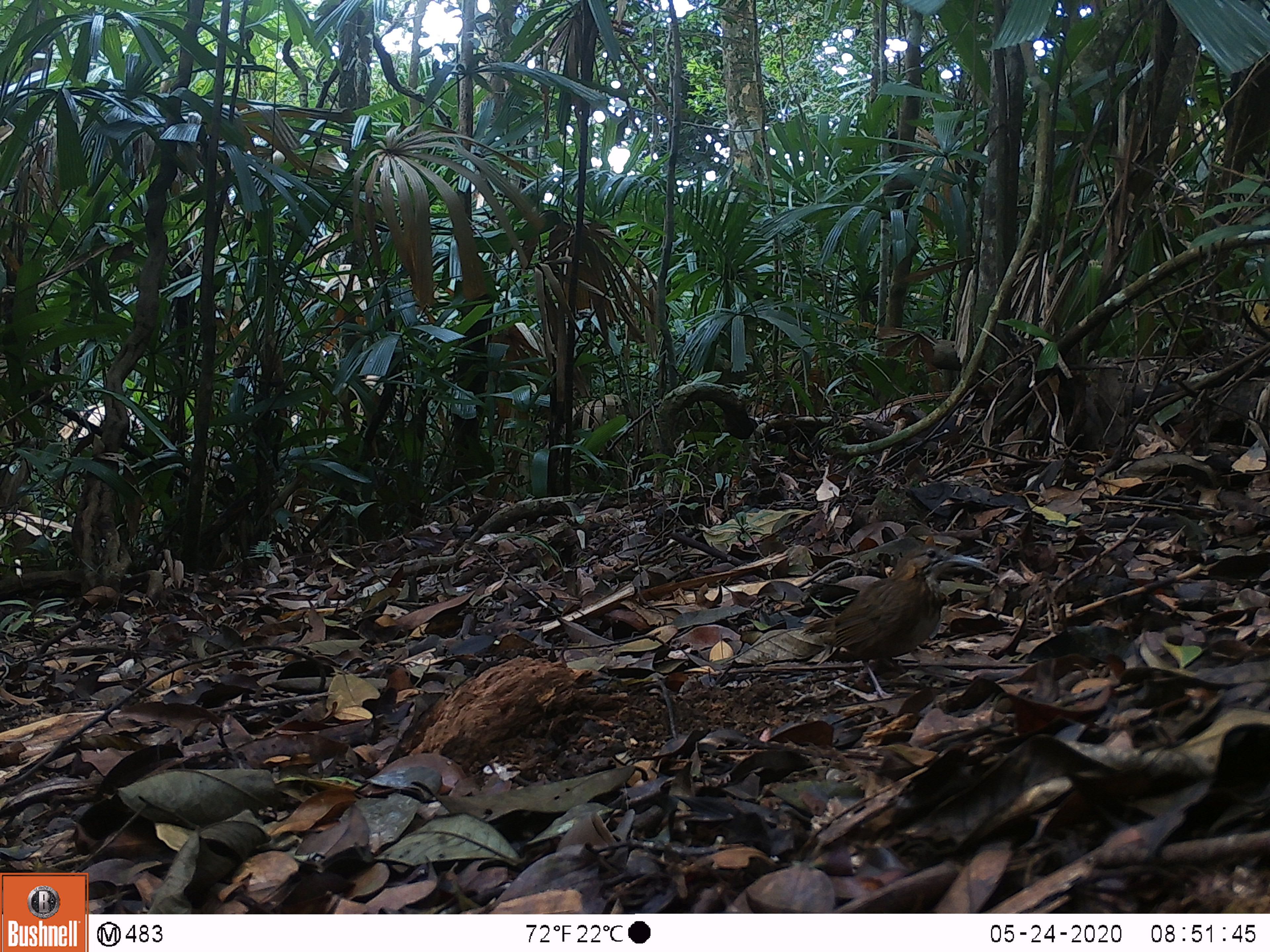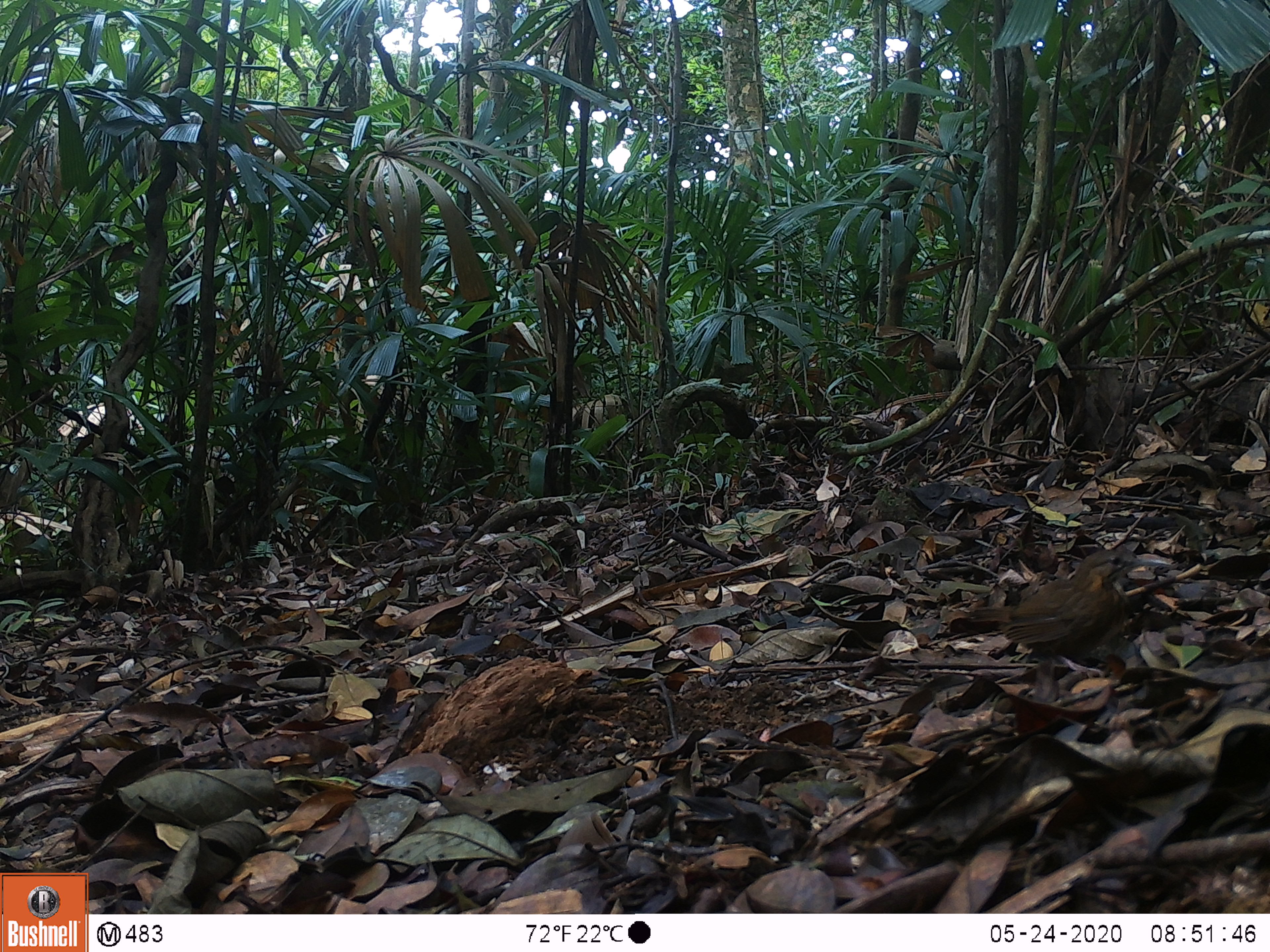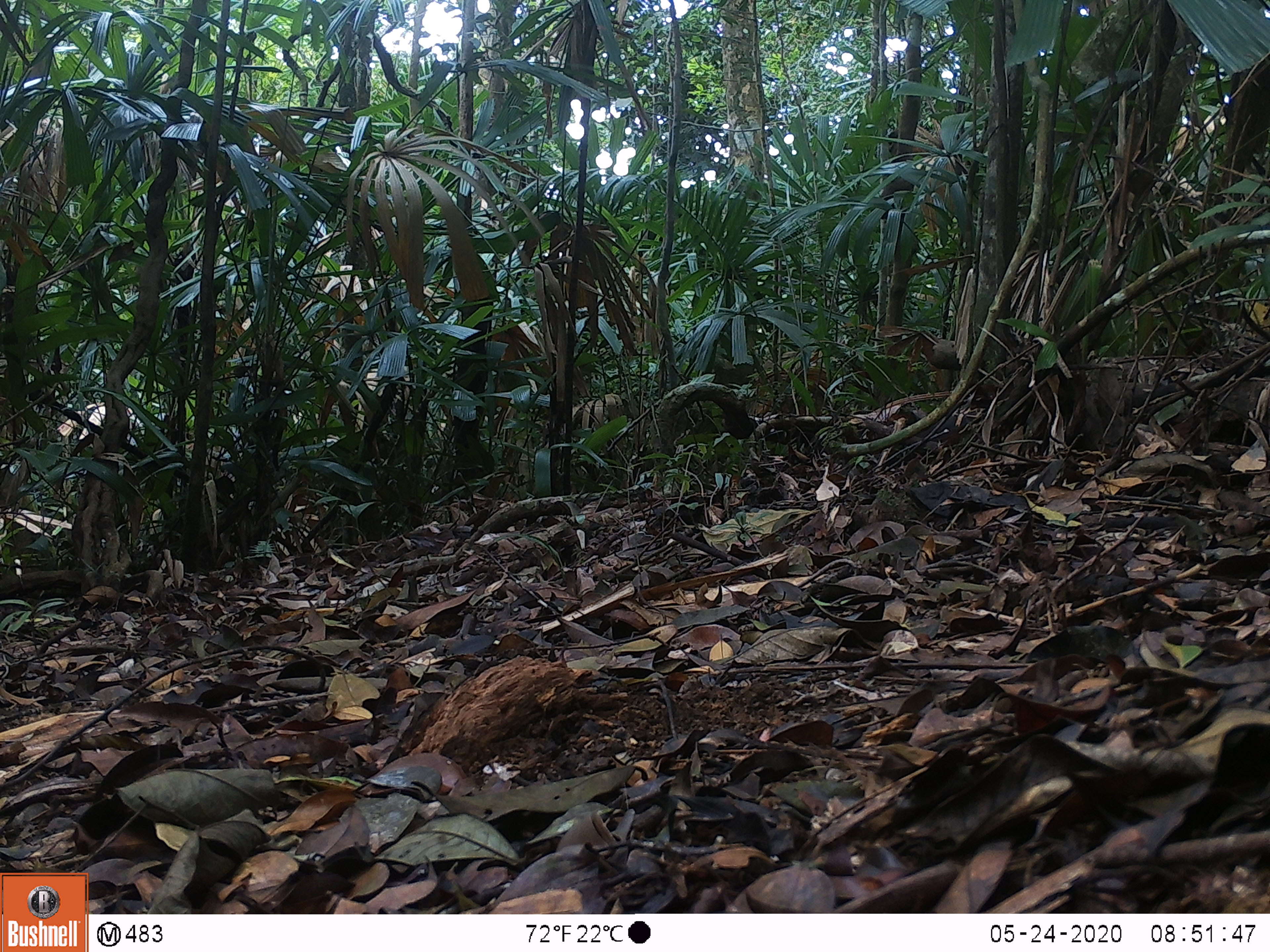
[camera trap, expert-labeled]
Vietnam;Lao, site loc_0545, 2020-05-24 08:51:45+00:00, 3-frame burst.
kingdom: Animalia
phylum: Chordata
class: Aves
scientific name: Aves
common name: bird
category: unidentified bird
Unidentified bird (bird) (Aves). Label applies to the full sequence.